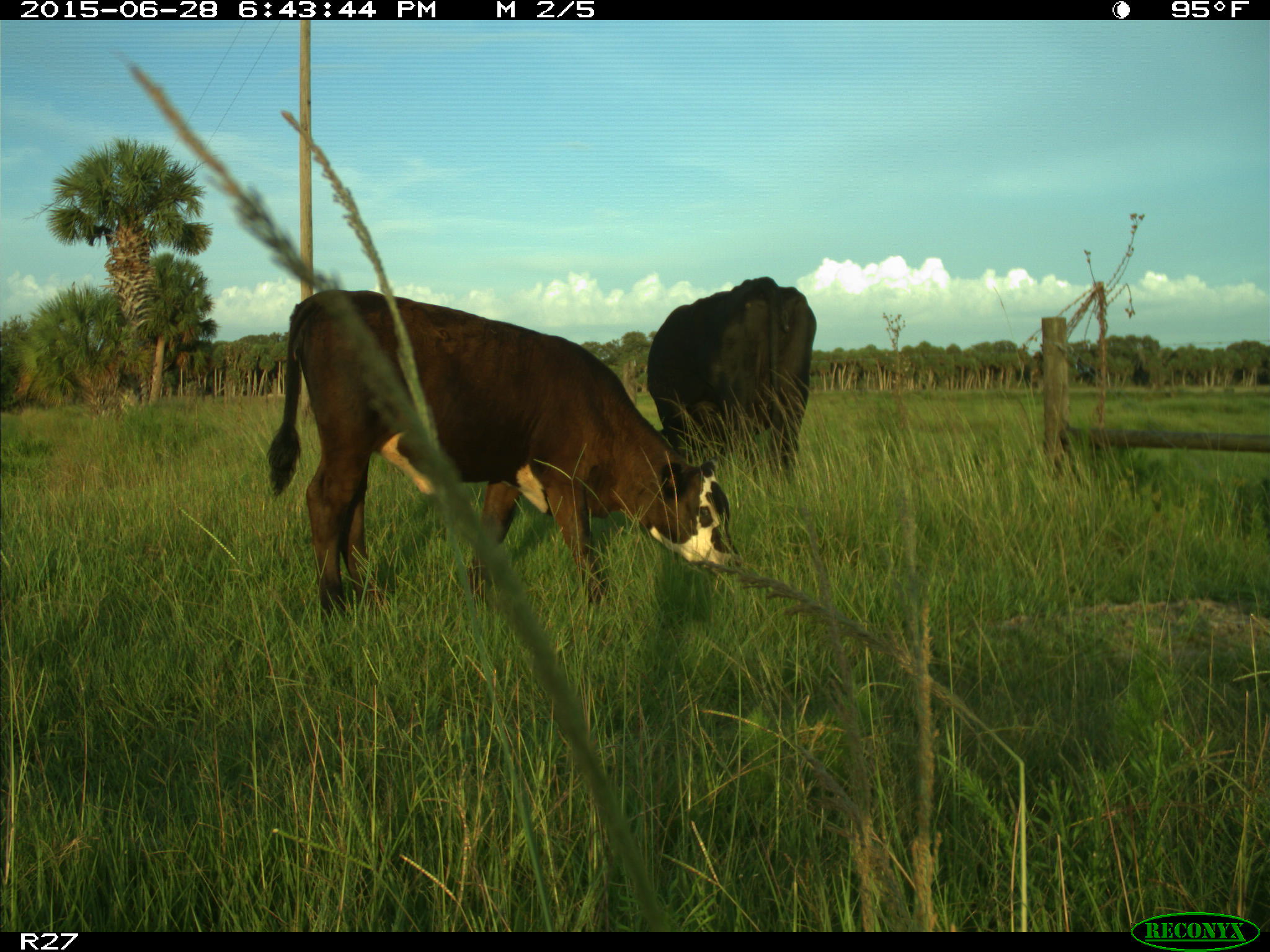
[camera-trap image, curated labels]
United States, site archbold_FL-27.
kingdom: Animalia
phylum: Chordata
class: Mammalia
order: Artiodactyla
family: Bovidae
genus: Bos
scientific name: Bos taurus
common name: domestic cow